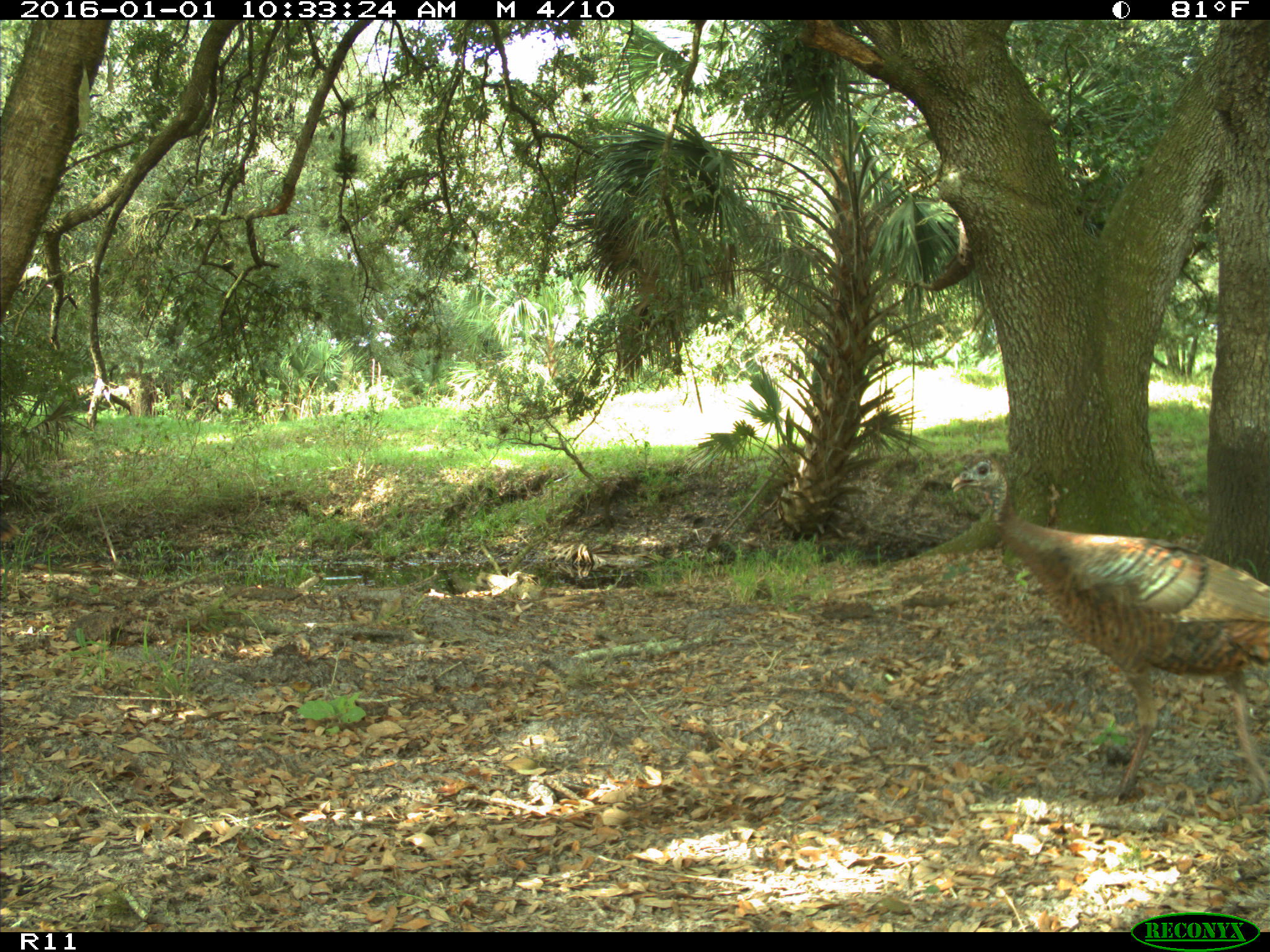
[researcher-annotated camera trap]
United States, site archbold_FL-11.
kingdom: Animalia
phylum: Chordata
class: Aves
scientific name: Aves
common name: birds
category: unidentified bird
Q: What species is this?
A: Unidentified bird (birds) (Aves).